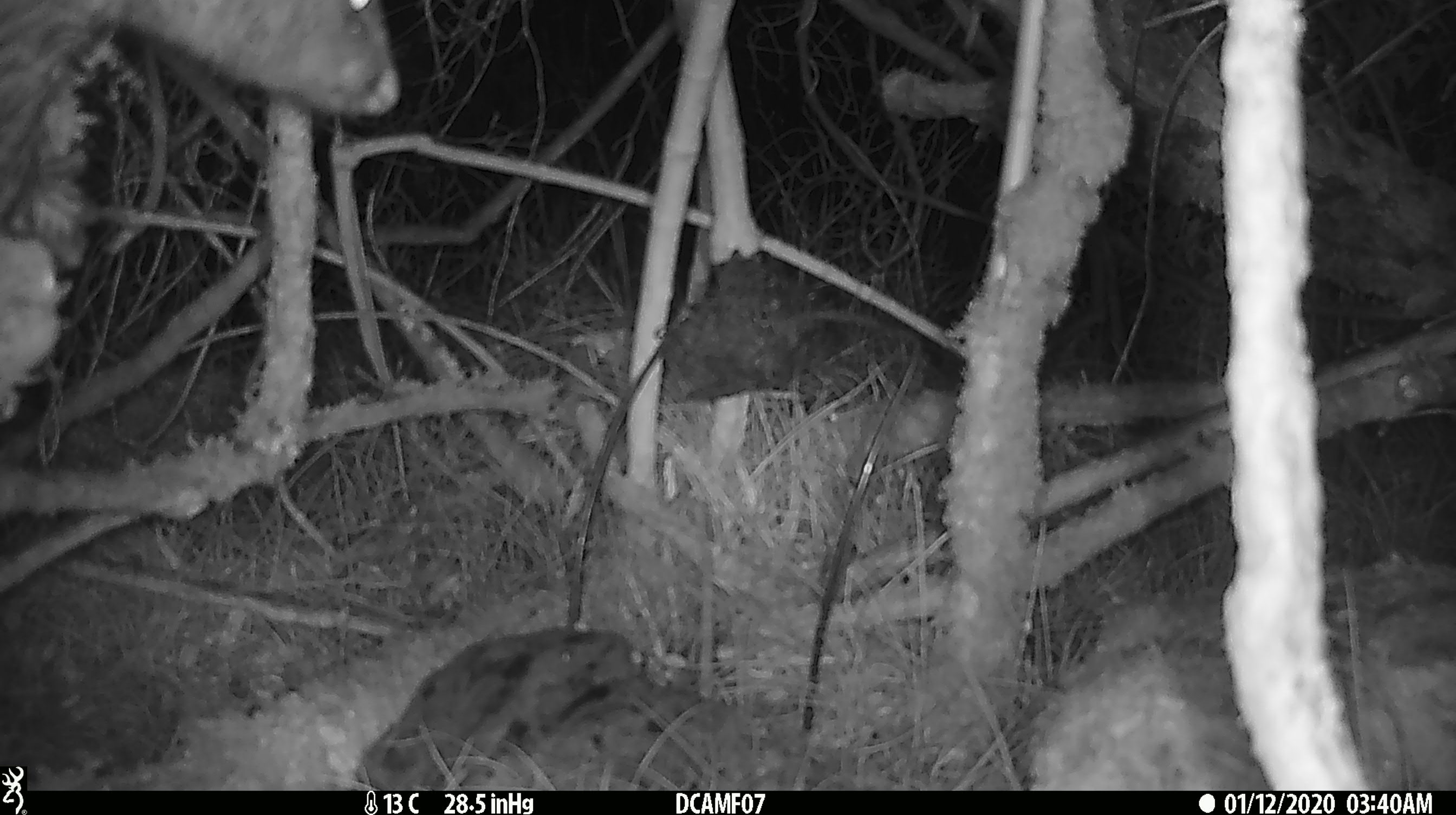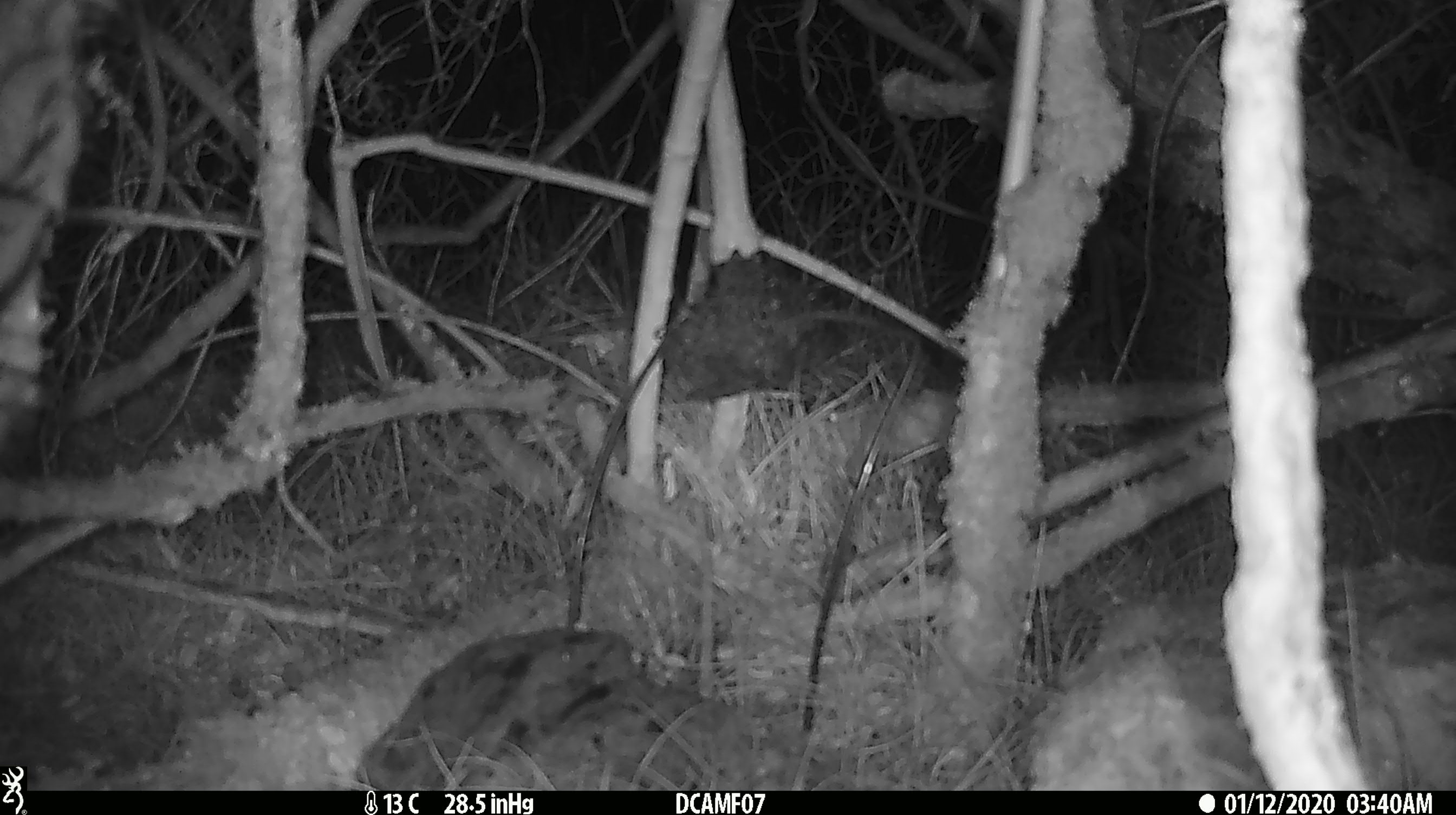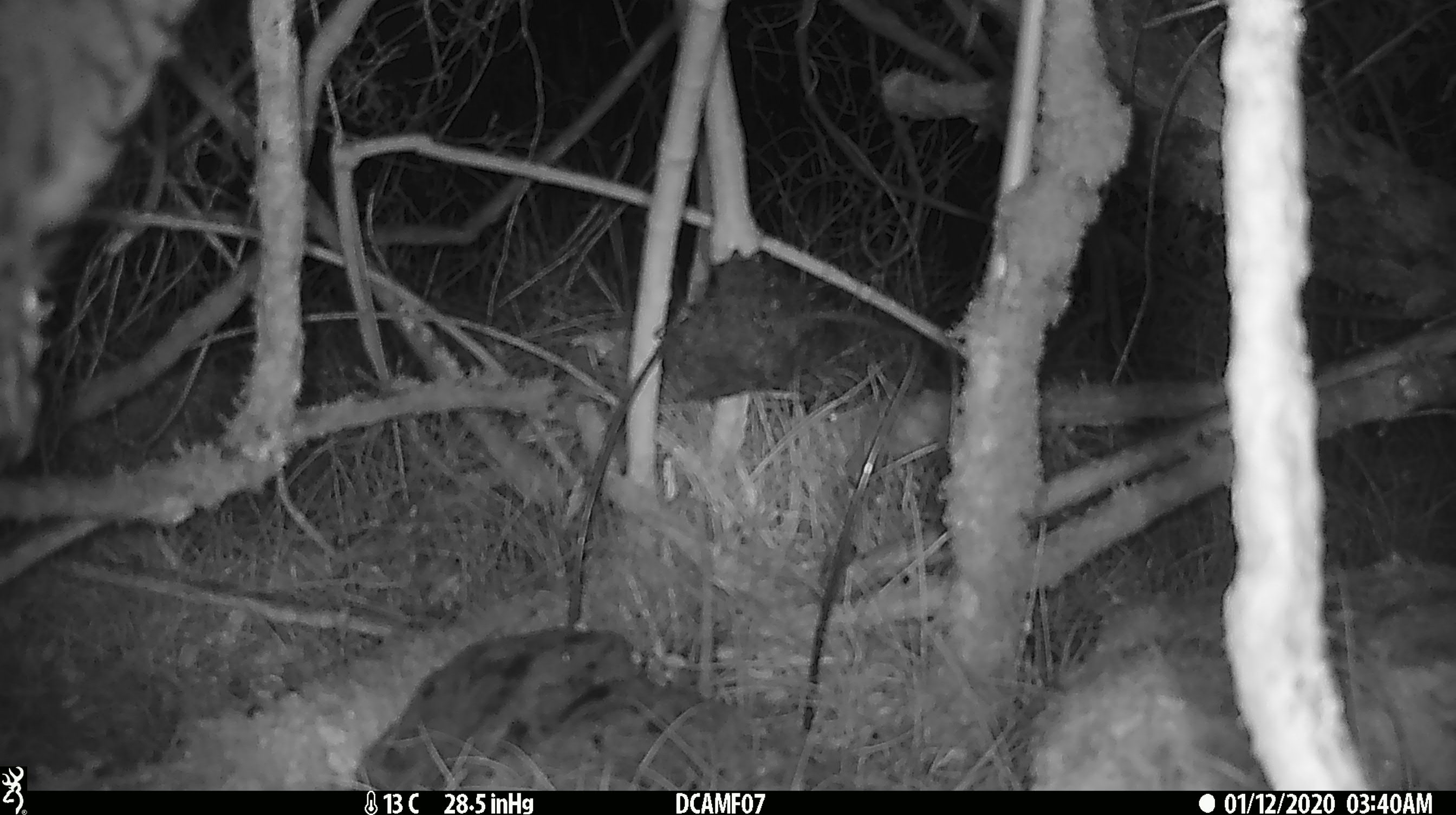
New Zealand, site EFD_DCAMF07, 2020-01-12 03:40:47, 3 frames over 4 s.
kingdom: Animalia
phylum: Chordata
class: Mammalia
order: Diprotodontia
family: Phalangeridae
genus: Trichosurus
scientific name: Trichosurus vulpecula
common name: common brushtail possum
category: possum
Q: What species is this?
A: Possum (common brushtail possum) (Trichosurus vulpecula).